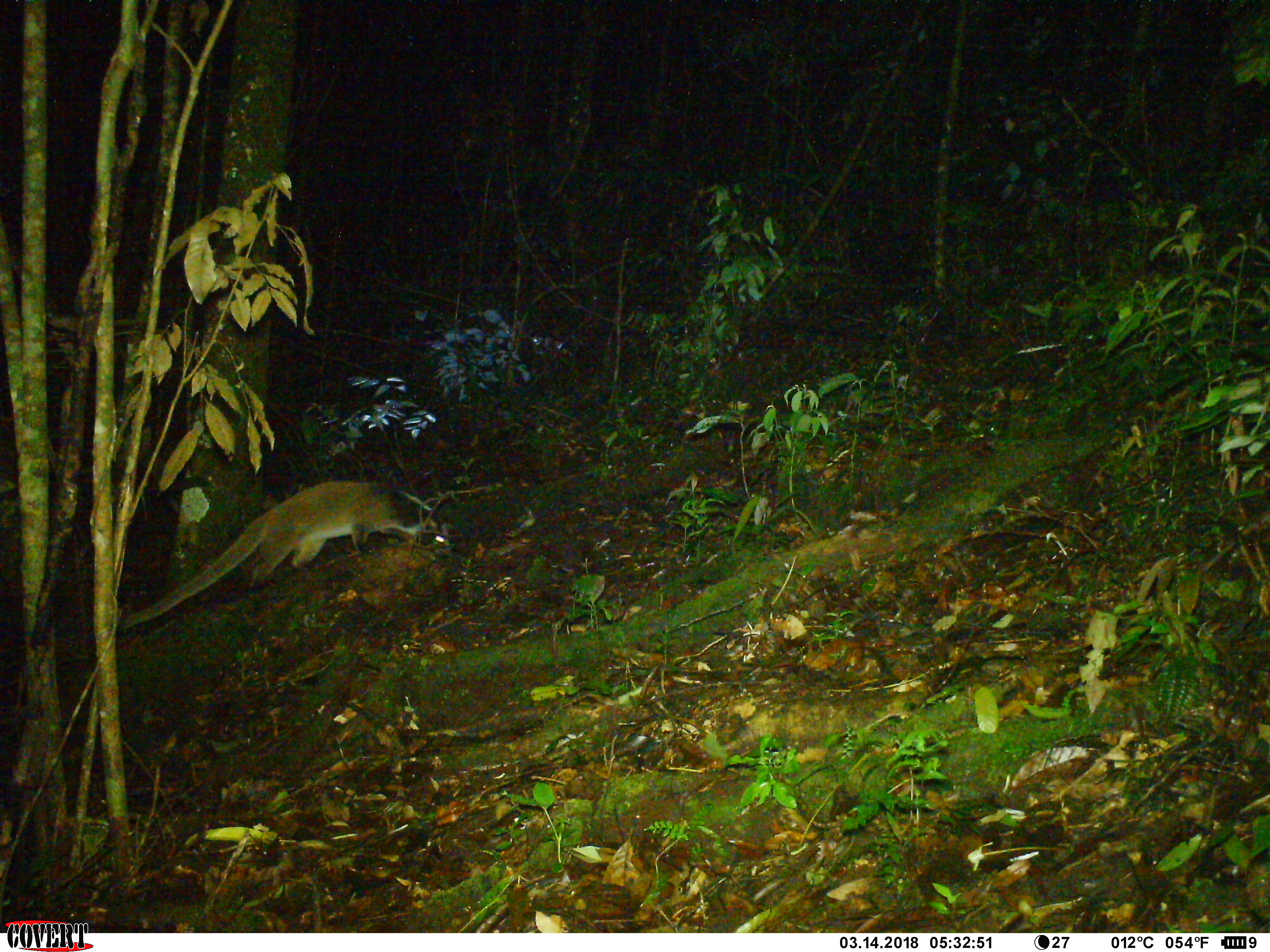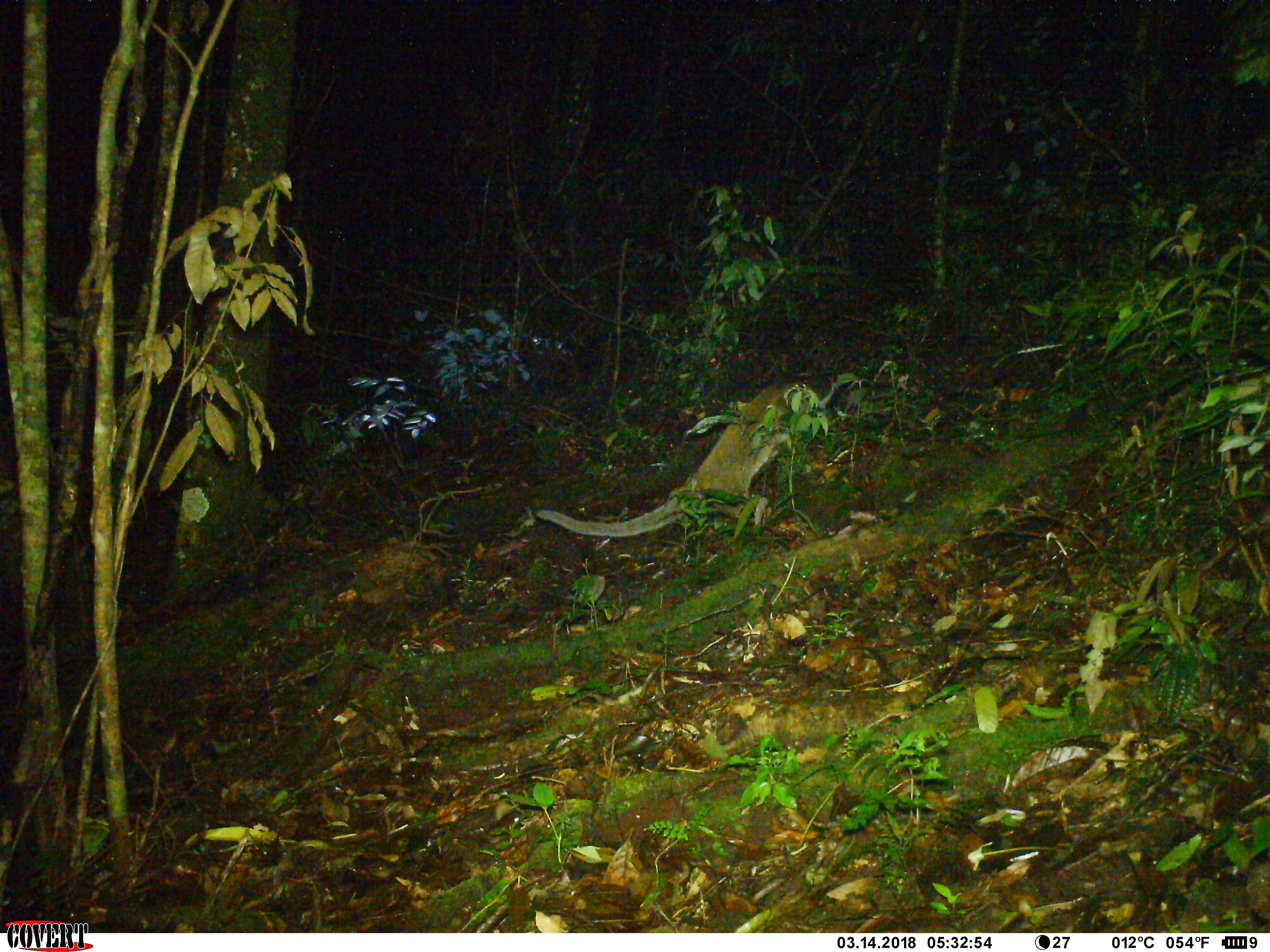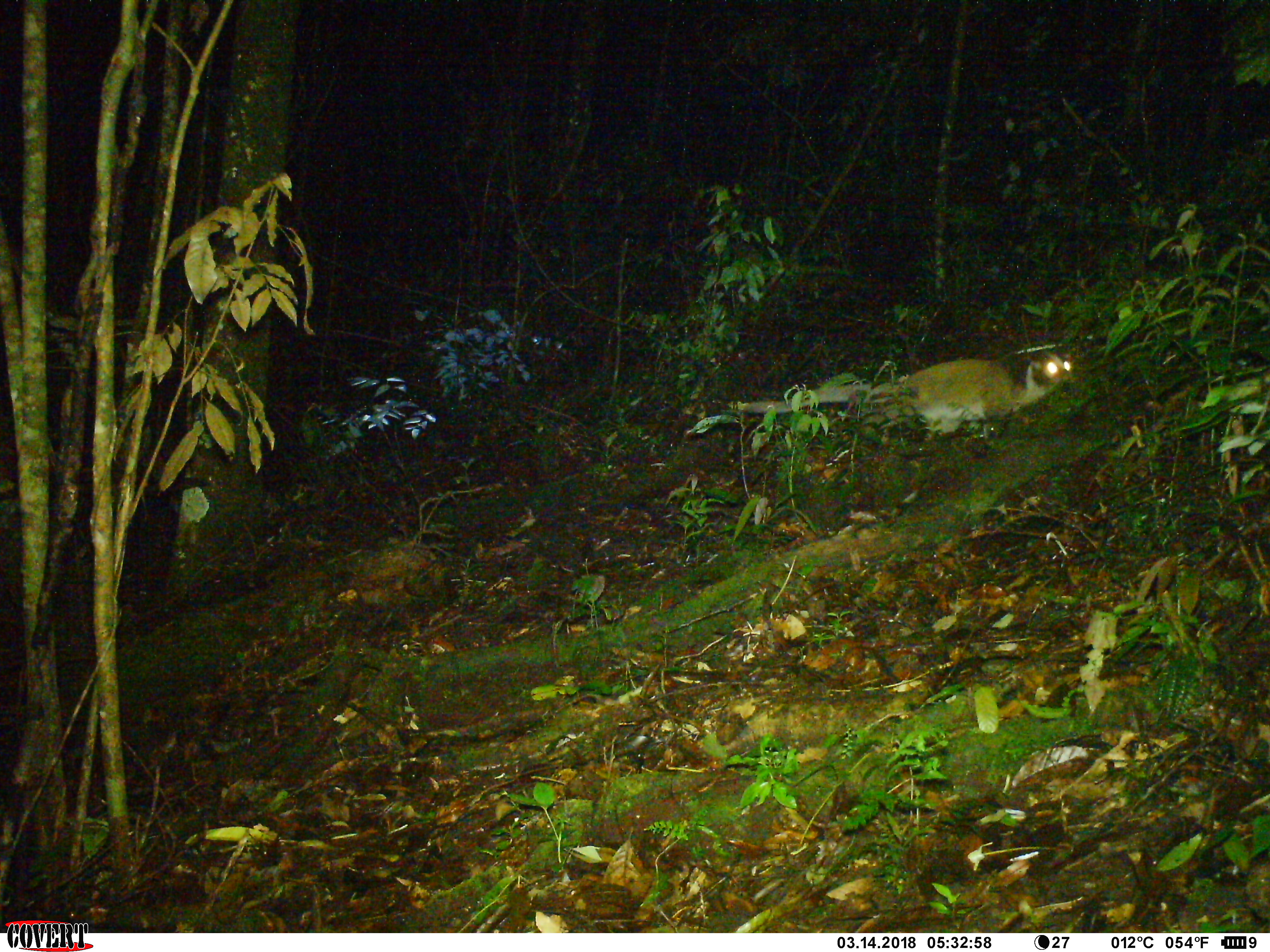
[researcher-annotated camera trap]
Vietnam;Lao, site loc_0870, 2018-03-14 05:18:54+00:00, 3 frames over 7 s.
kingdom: Animalia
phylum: Chordata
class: Mammalia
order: Carnivora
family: Viverridae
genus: Paguma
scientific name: Paguma larvata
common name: masked palm civet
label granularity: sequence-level